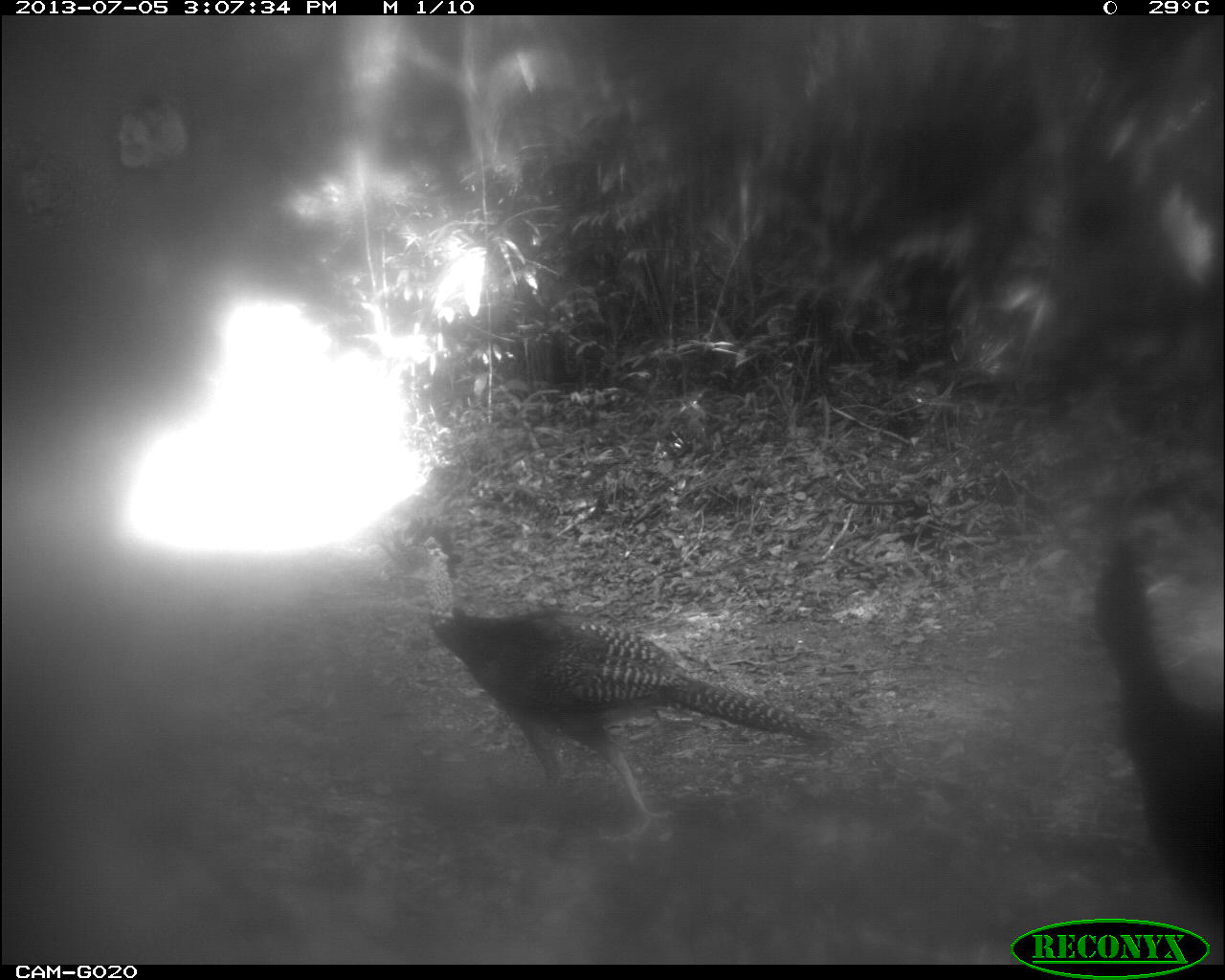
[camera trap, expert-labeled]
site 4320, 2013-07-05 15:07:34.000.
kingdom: Animalia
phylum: Chordata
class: Aves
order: Galliformes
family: Cracidae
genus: Crax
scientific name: Crax rubra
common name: great curassow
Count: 4.